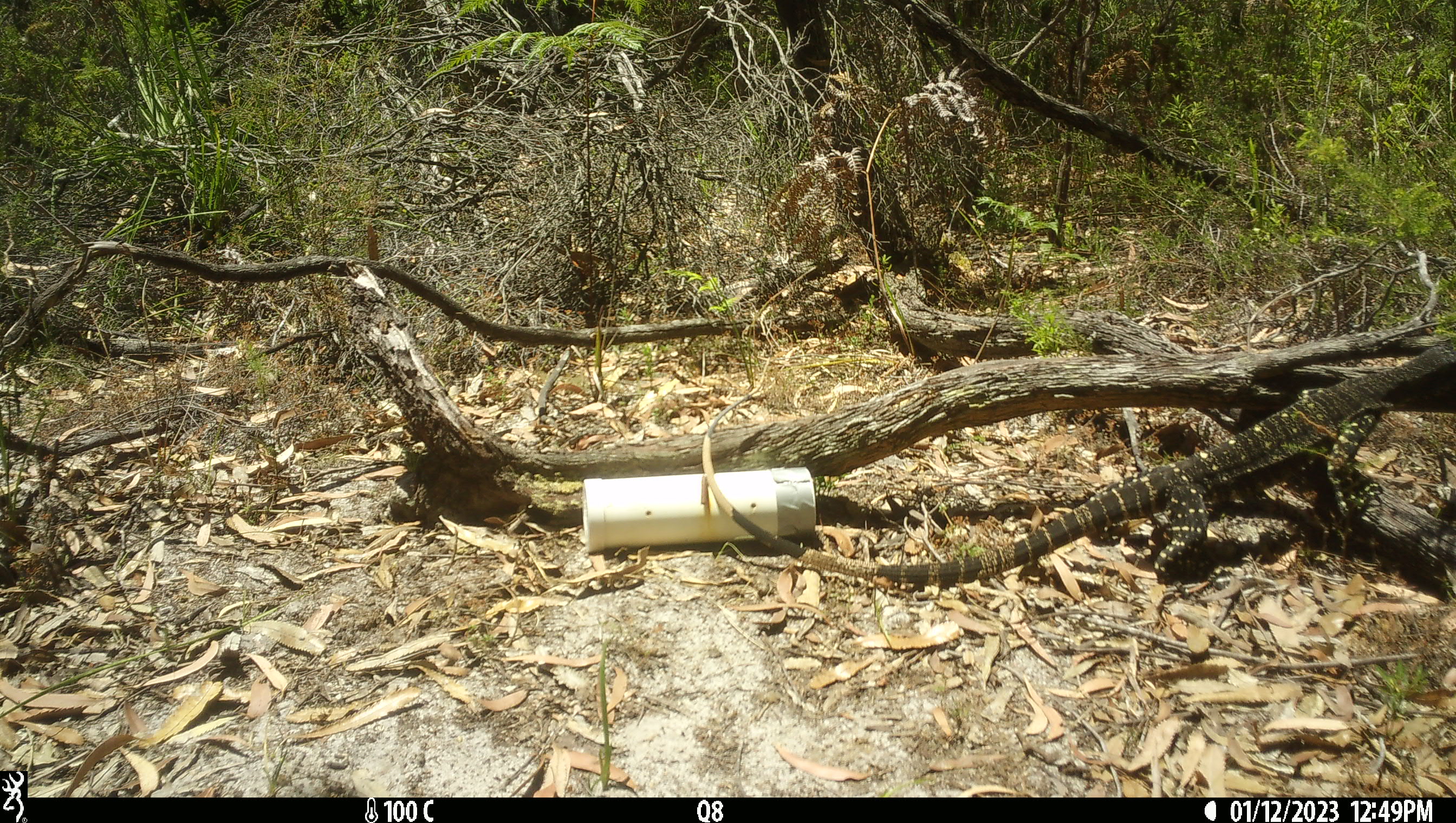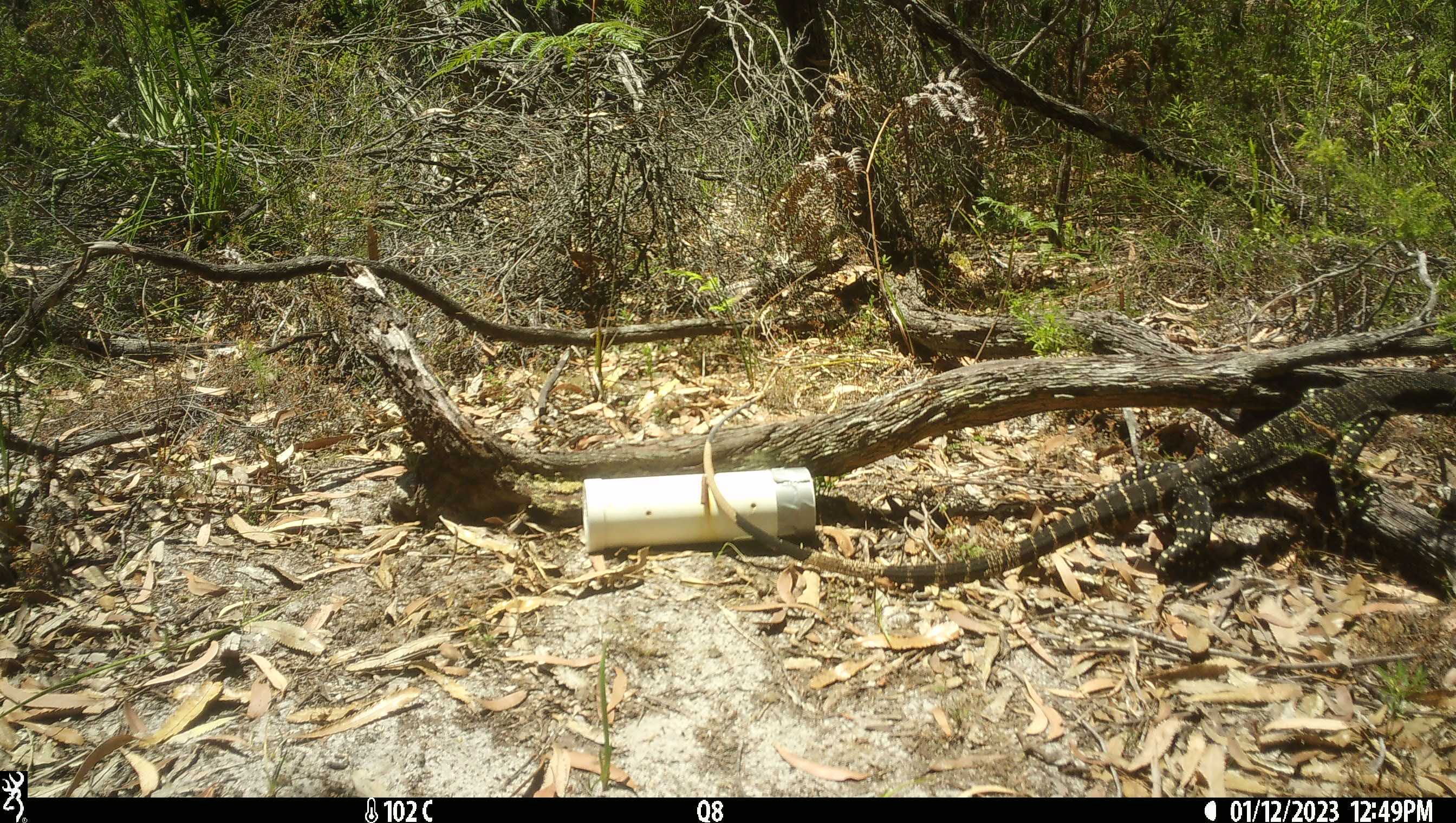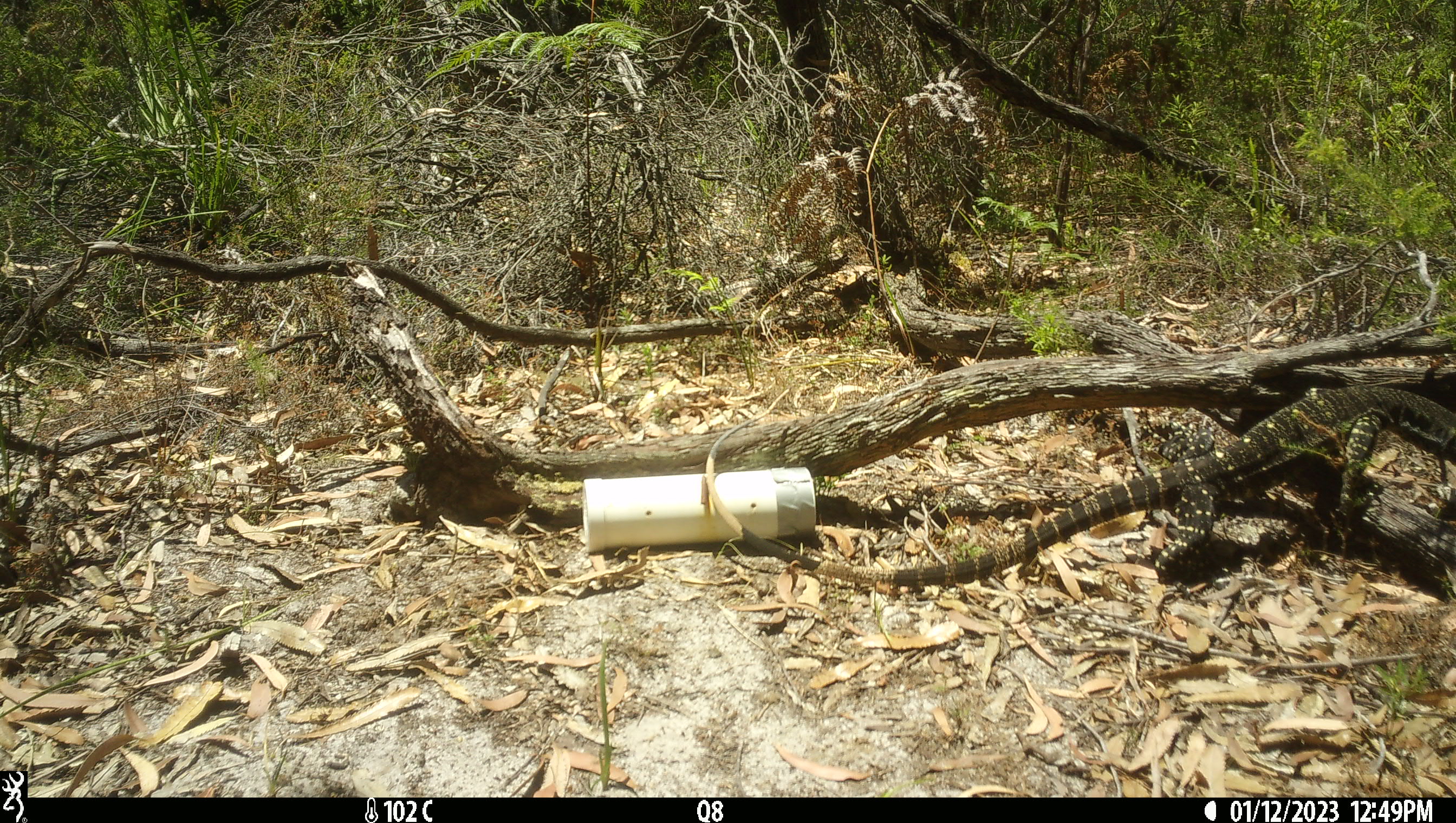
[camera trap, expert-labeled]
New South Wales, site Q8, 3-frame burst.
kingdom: Animalia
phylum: Chordata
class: Reptilia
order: Squamata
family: Varanidae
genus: Varanus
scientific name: Varanus varius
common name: lace monitor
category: goanna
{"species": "goanna (lace monitor) (Varanus varius)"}